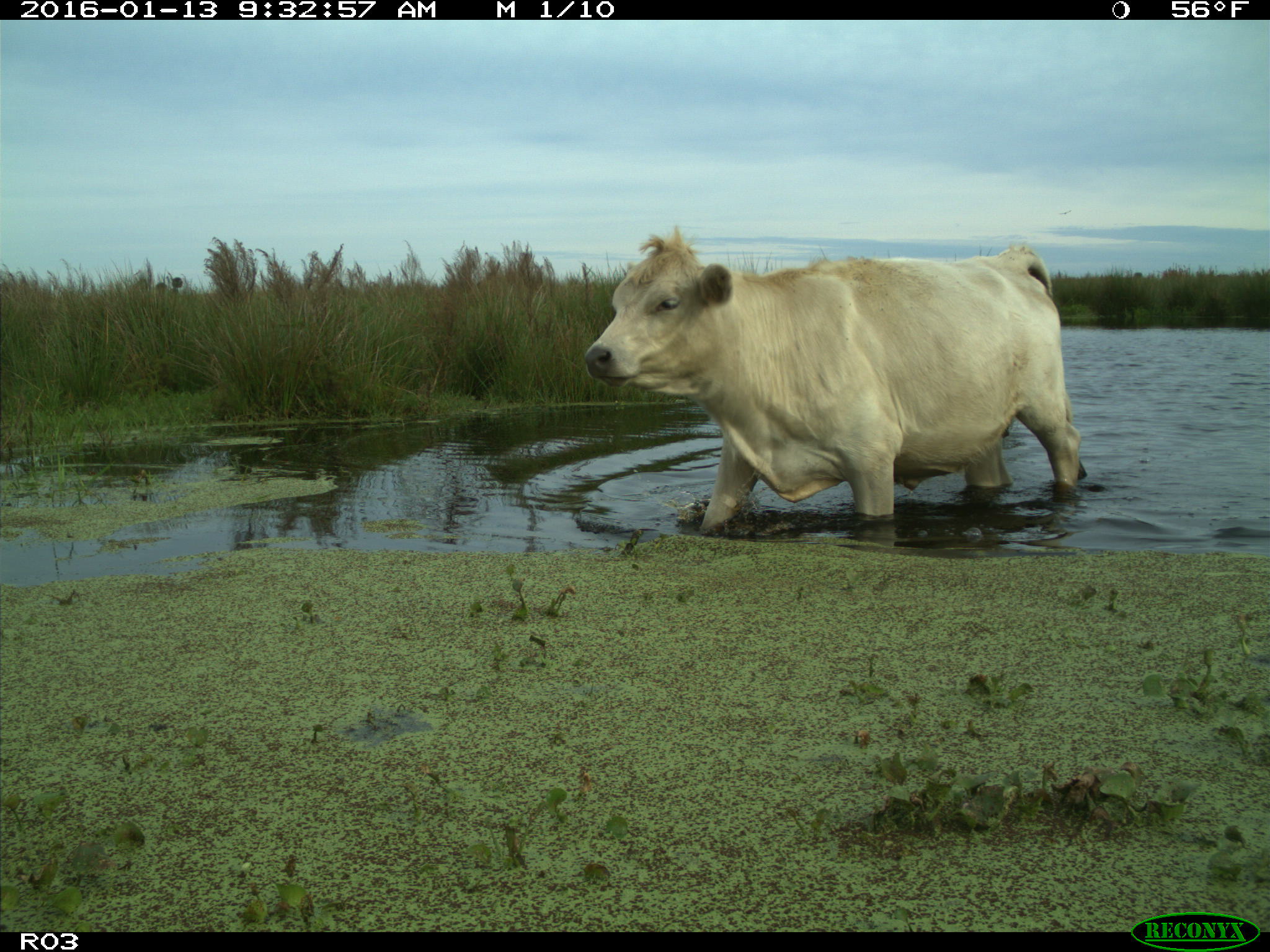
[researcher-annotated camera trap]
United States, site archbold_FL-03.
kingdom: Animalia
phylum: Chordata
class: Mammalia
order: Artiodactyla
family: Bovidae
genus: Bos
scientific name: Bos taurus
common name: domestic cow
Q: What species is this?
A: Bos taurus (domestic cow).